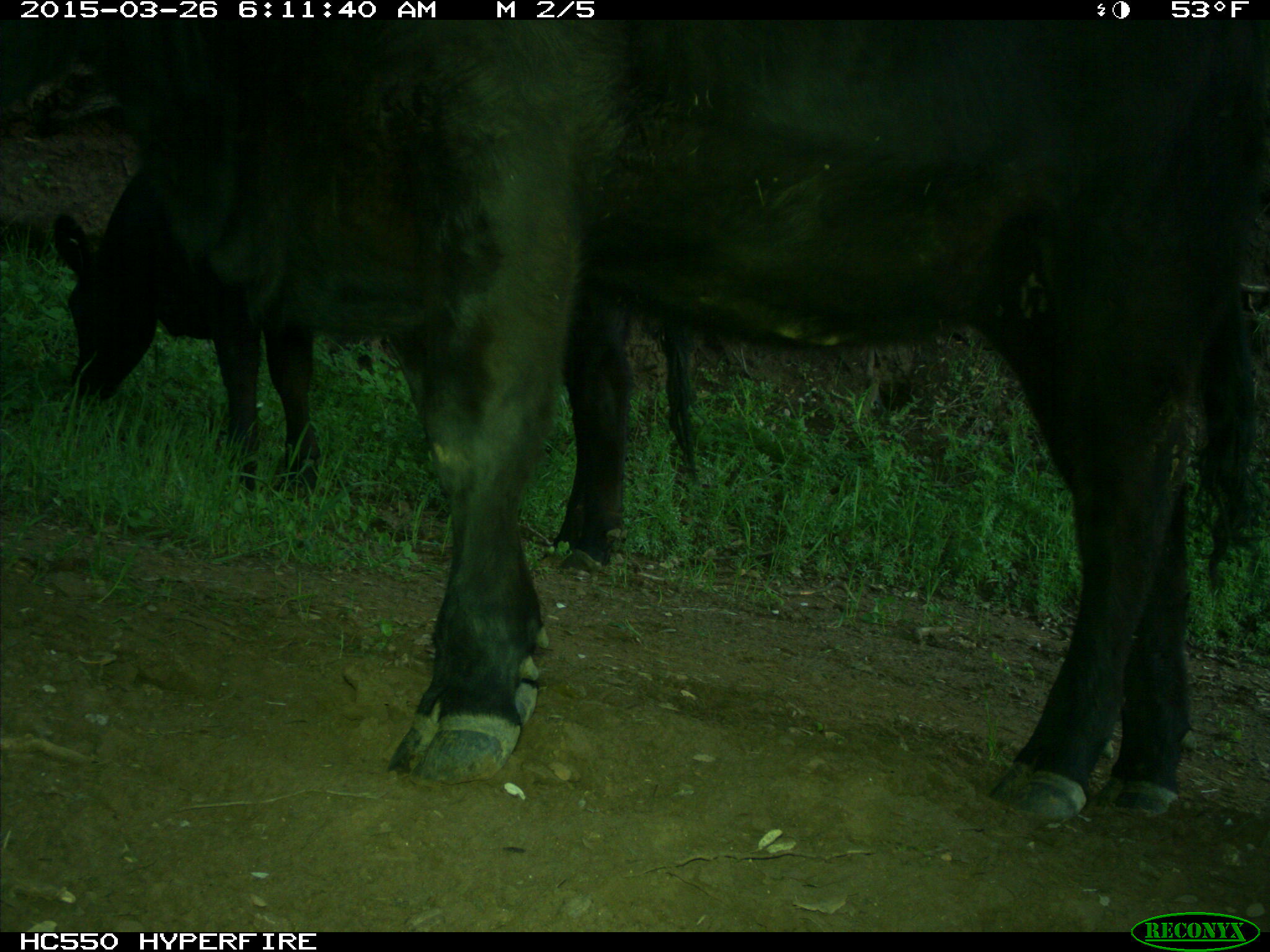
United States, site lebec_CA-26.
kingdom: Animalia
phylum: Chordata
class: Mammalia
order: Artiodactyla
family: Bovidae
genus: Bos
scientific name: Bos taurus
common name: domestic cow